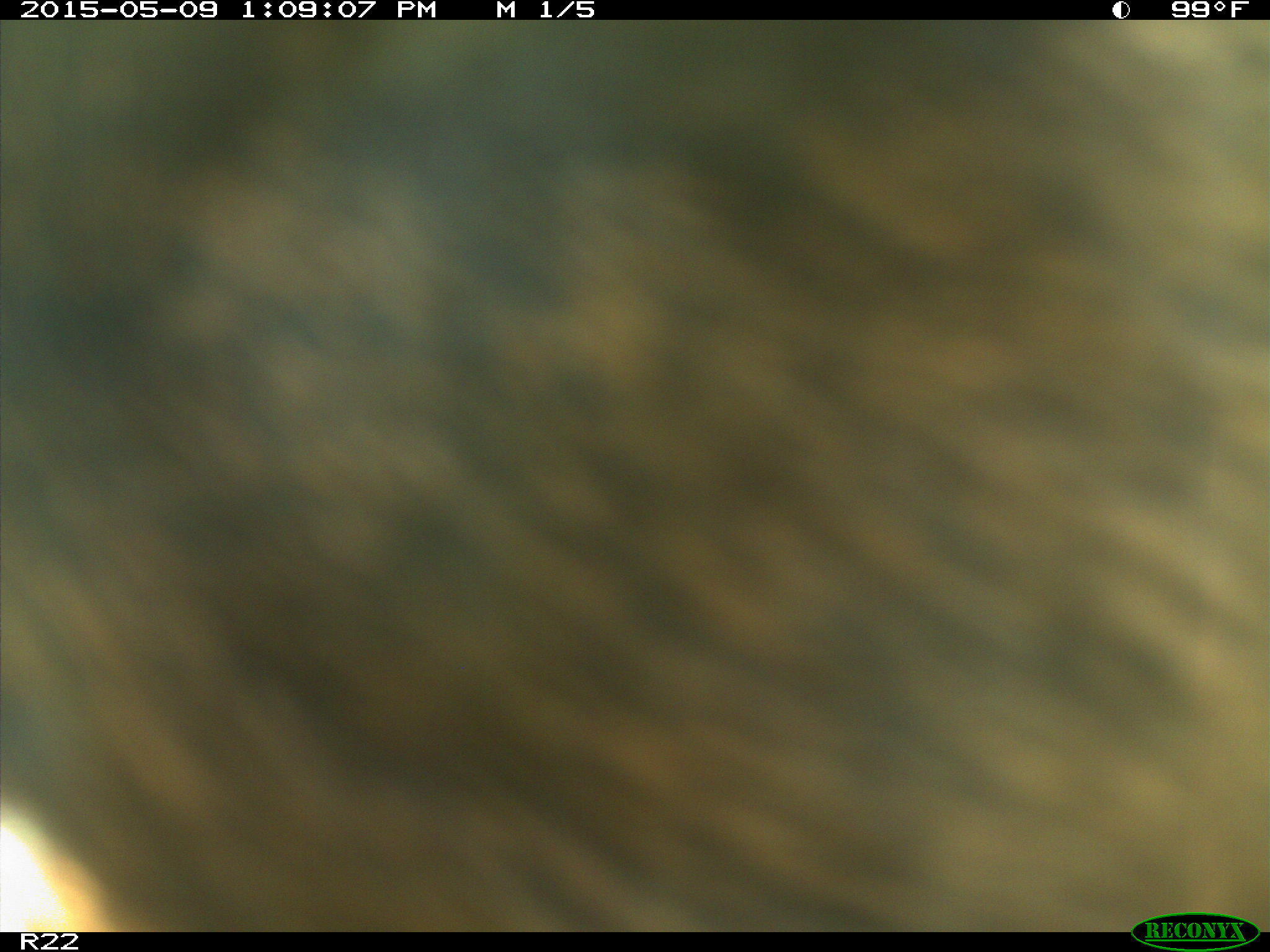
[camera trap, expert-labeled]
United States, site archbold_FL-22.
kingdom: Animalia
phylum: Chordata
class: Mammalia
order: Artiodactyla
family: Bovidae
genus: Bos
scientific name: Bos taurus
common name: domestic cow